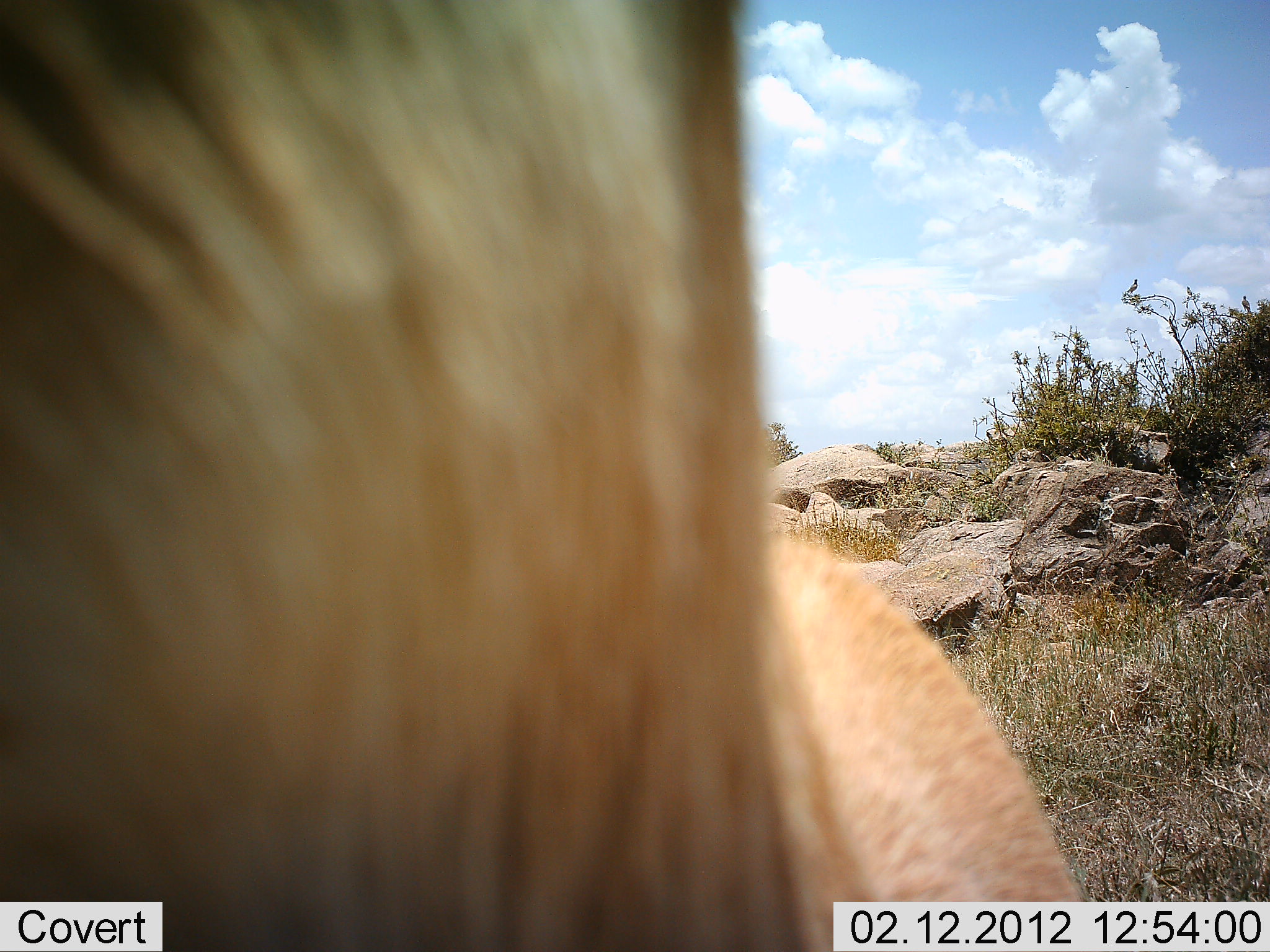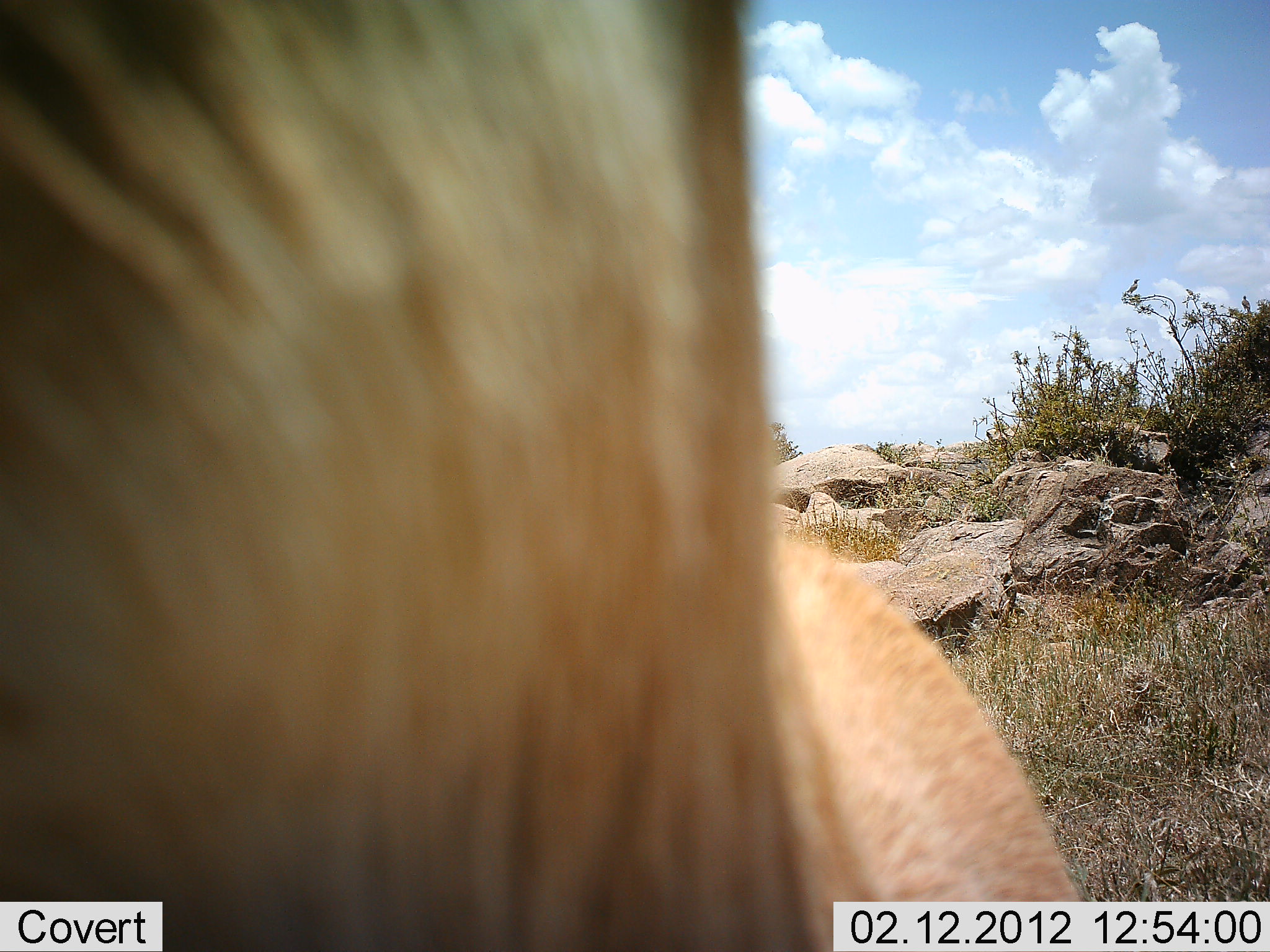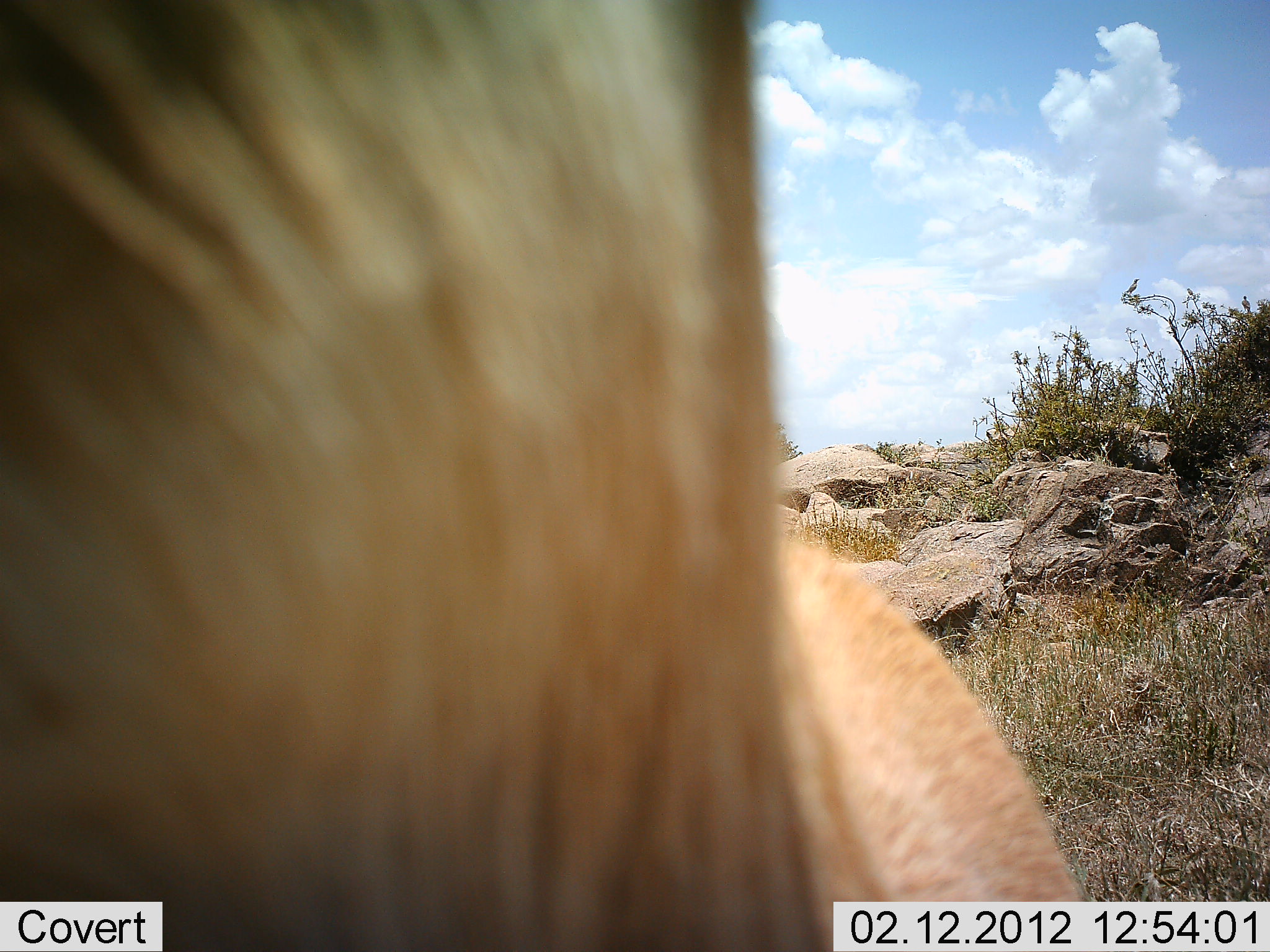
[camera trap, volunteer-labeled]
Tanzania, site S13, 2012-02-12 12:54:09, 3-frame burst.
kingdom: Animalia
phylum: Chordata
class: Mammalia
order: Artiodactyla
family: Bovidae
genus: Eudorcas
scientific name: Eudorcas thomsonii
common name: thomson's gazelle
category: gazellethomsons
Gazellethomsons (thomson's gazelle) (Eudorcas thomsonii), count 1. Behavior (volunteer vote fractions): standing 100%, resting 0%, moving 0%, interacting 0%. Young present (vote fraction): 0%. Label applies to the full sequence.